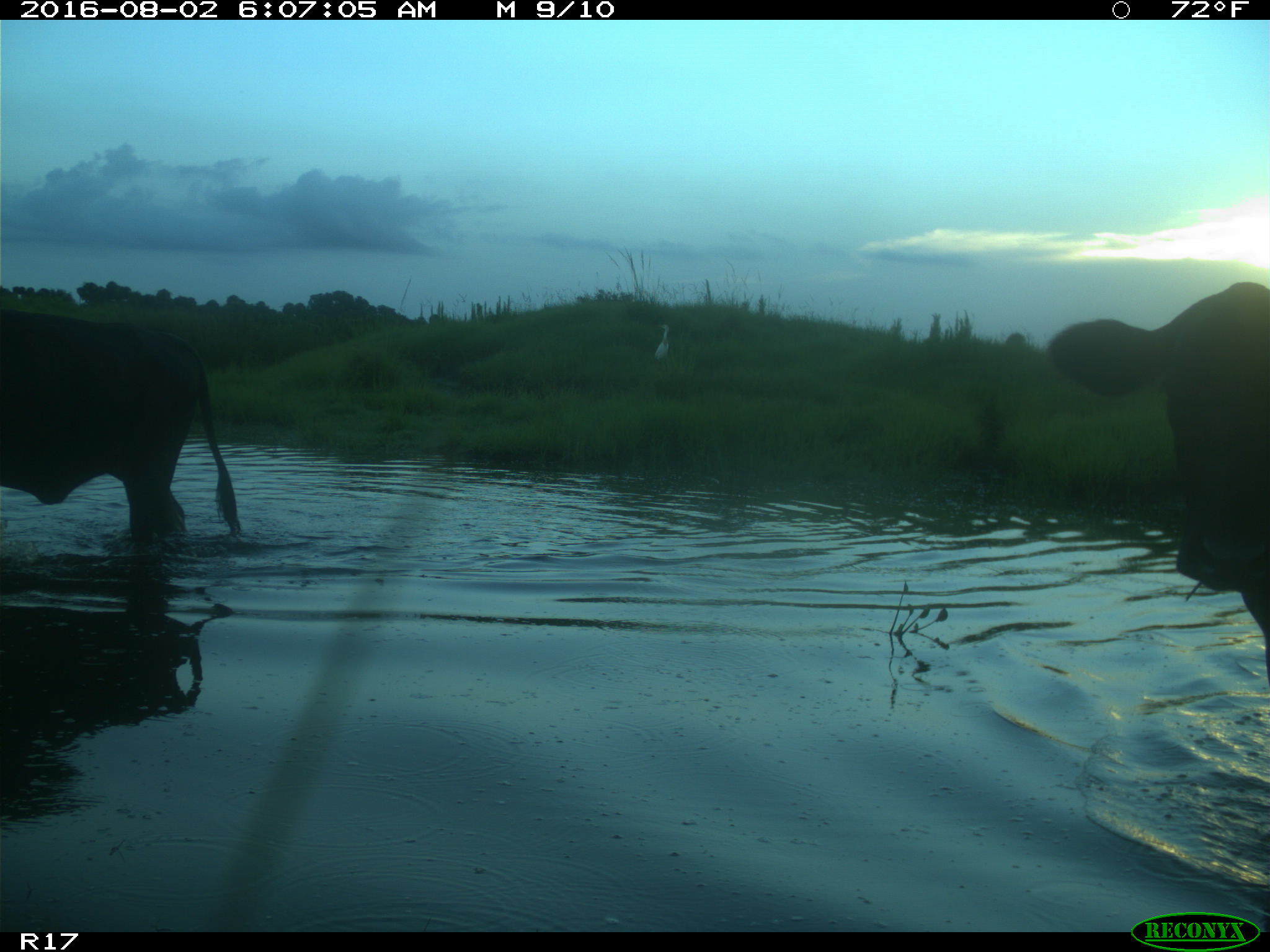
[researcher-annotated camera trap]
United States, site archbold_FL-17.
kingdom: Animalia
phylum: Chordata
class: Mammalia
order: Artiodactyla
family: Bovidae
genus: Bos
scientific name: Bos taurus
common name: domestic cow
Bos taurus (domestic cow).